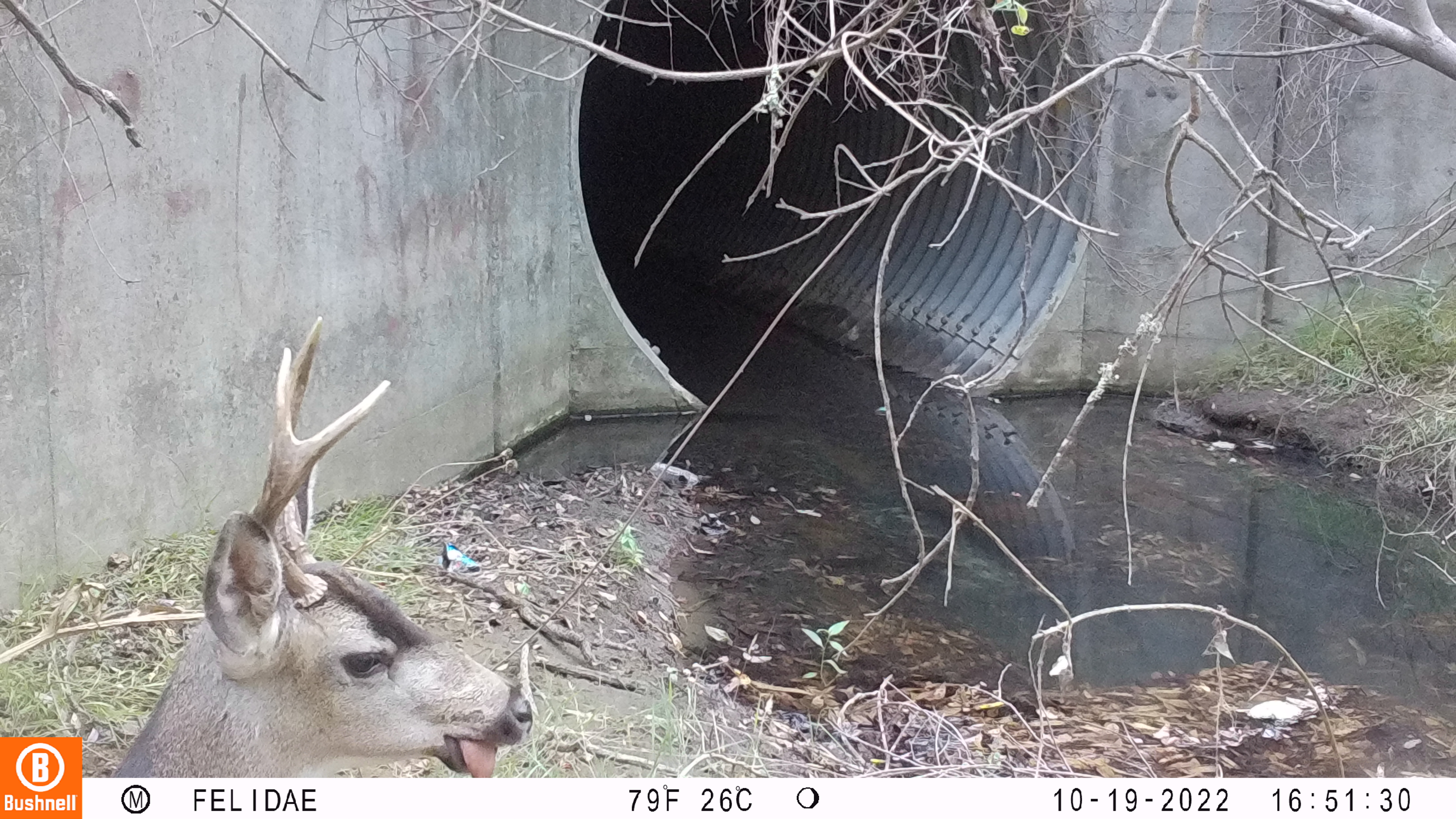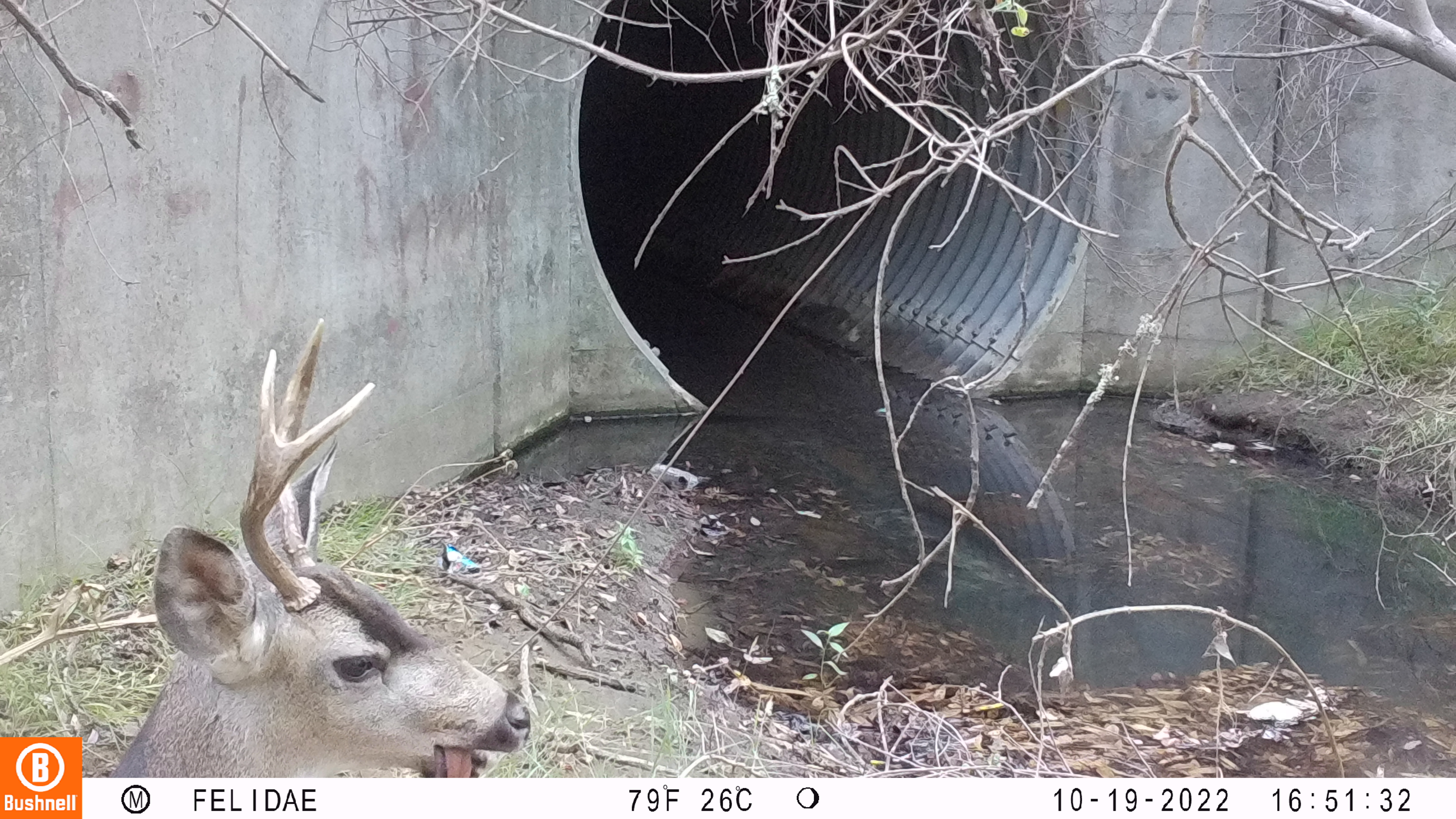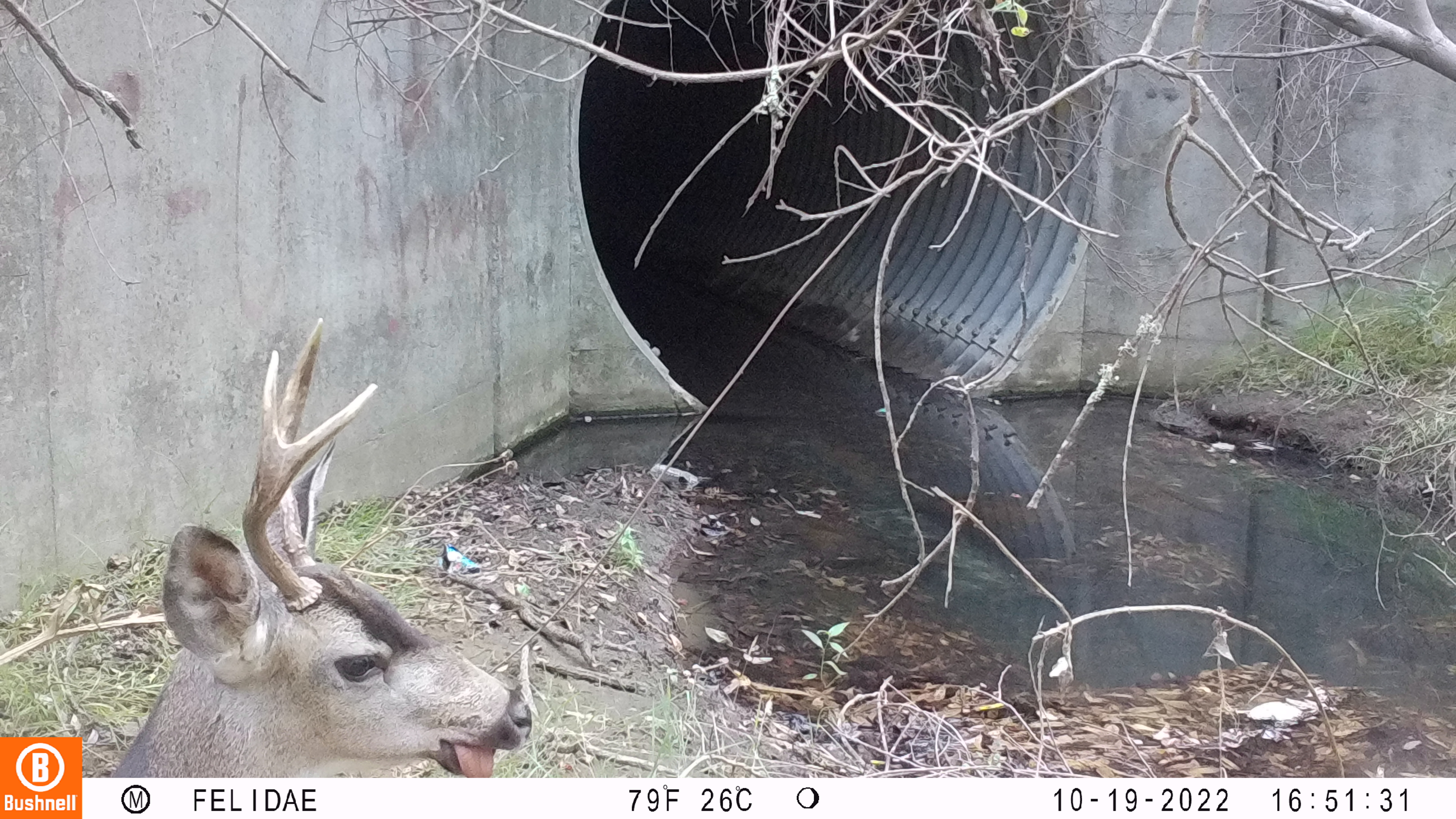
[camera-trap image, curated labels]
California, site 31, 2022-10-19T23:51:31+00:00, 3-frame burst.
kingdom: Animalia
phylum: Chordata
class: Mammalia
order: Artiodactyla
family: Cervidae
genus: Odocoileus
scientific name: Odocoileus hemionus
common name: mule deer